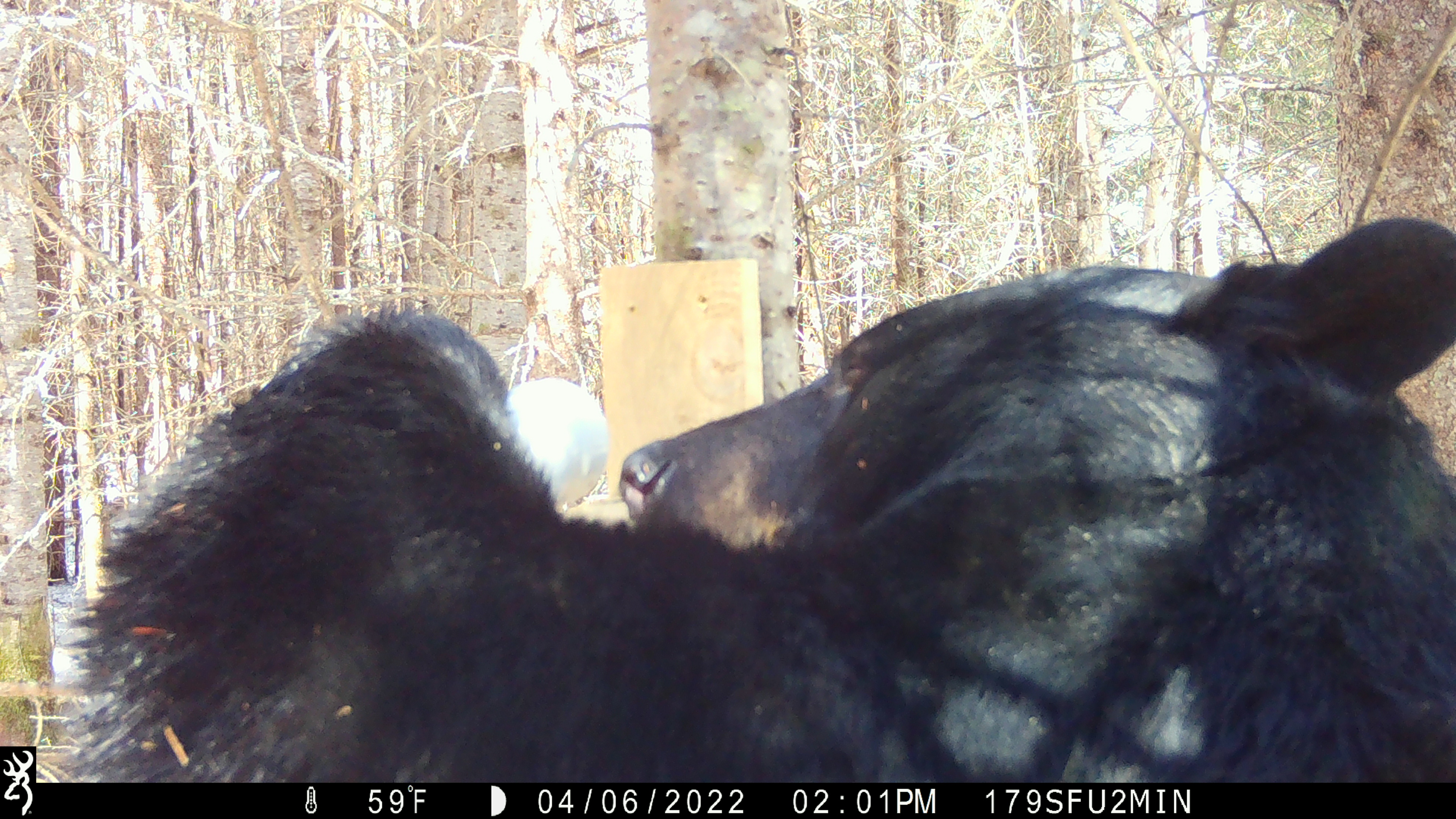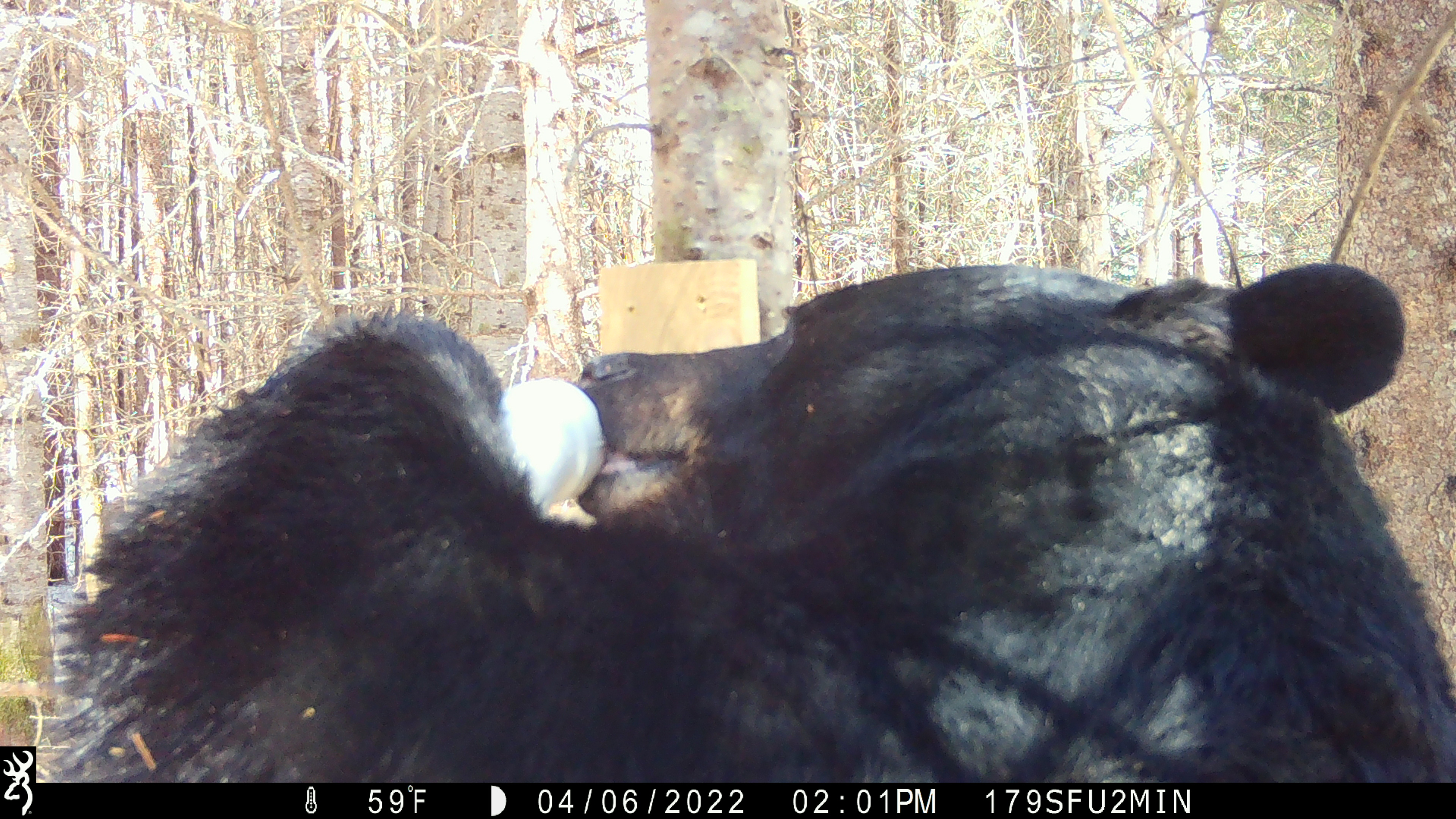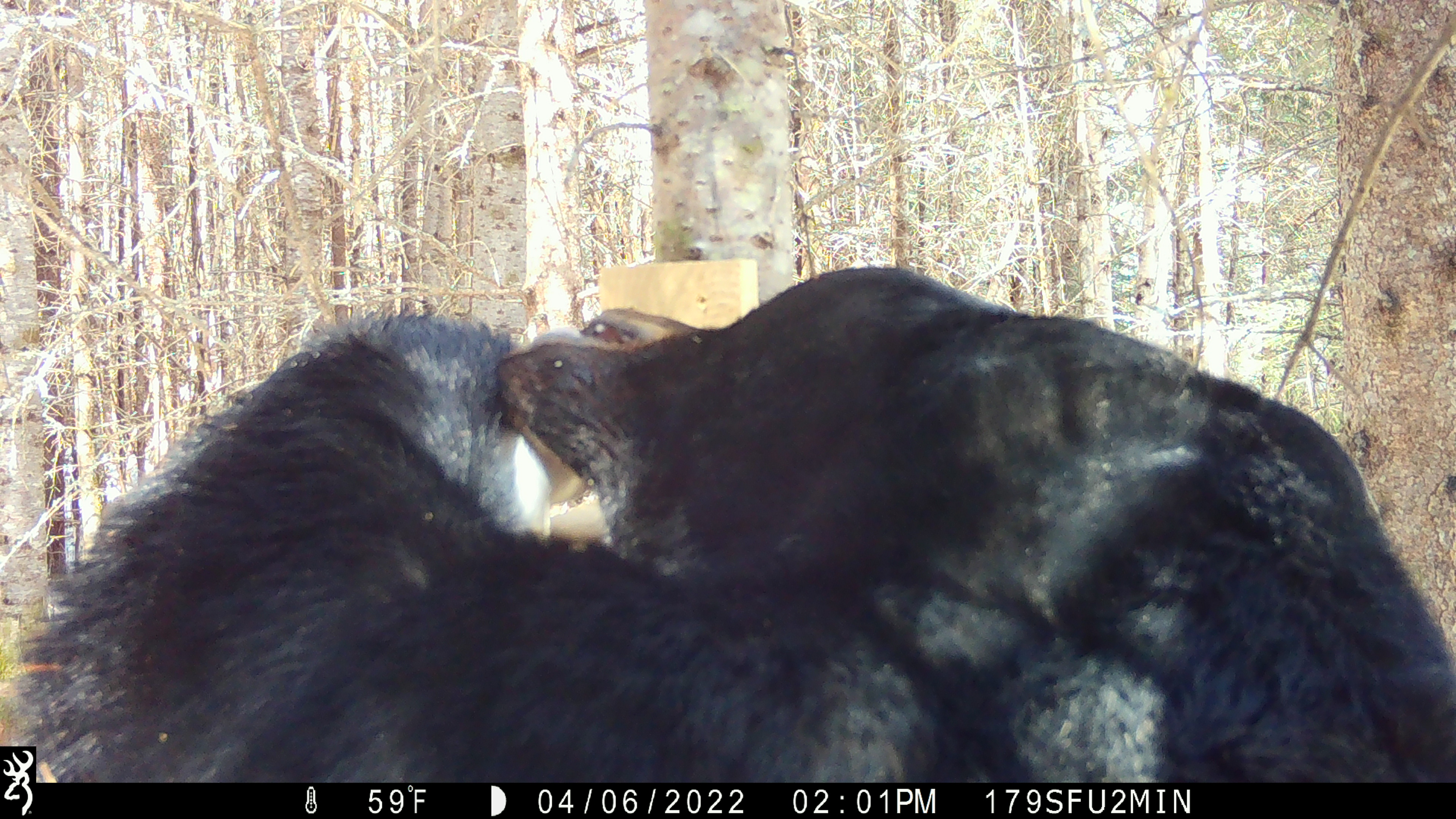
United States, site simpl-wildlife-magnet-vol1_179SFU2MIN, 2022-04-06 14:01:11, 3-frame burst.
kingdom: Animalia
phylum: Chordata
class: Mammalia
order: Carnivora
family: Ursidae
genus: Ursus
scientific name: Ursus americanus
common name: black bear